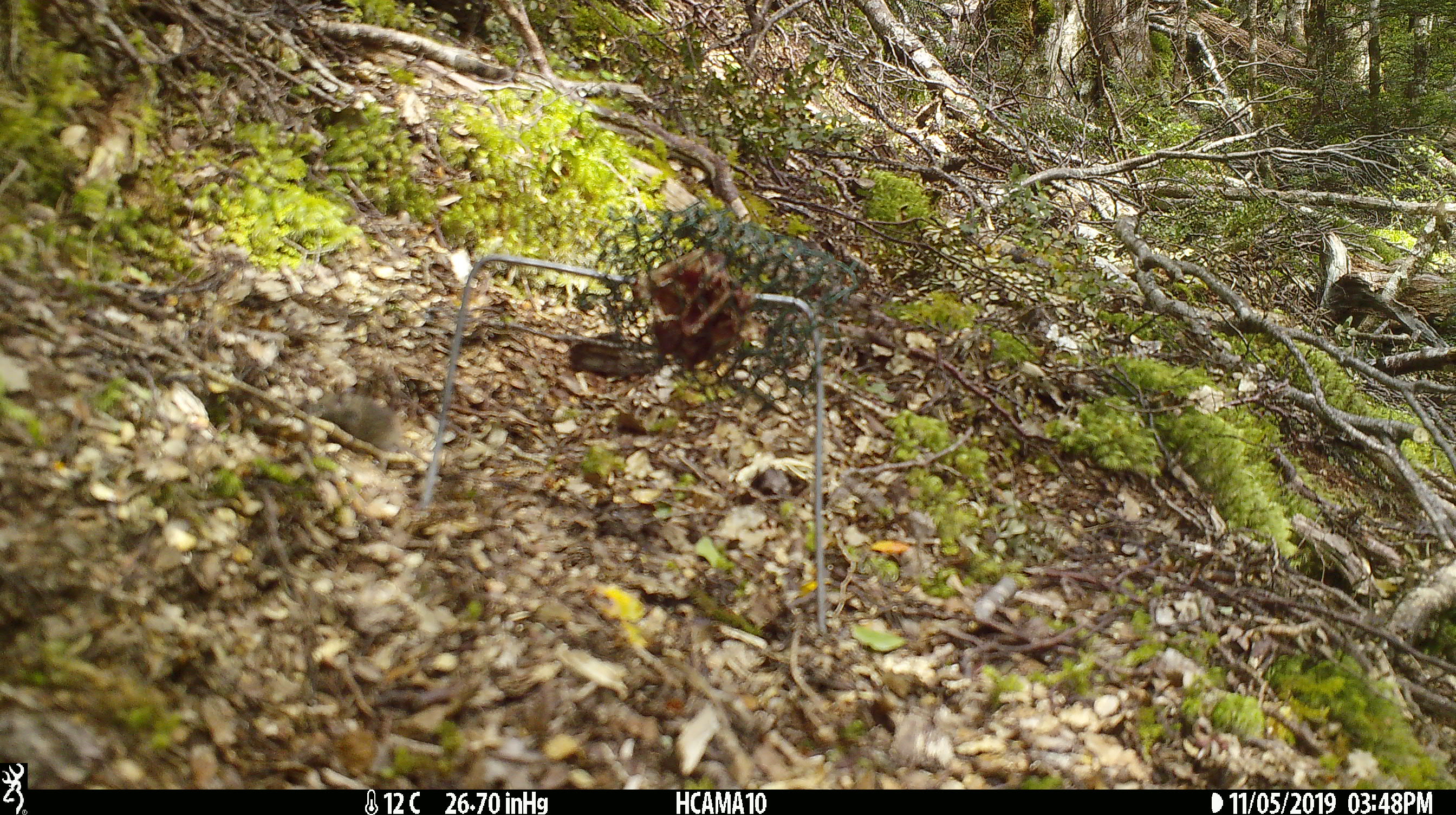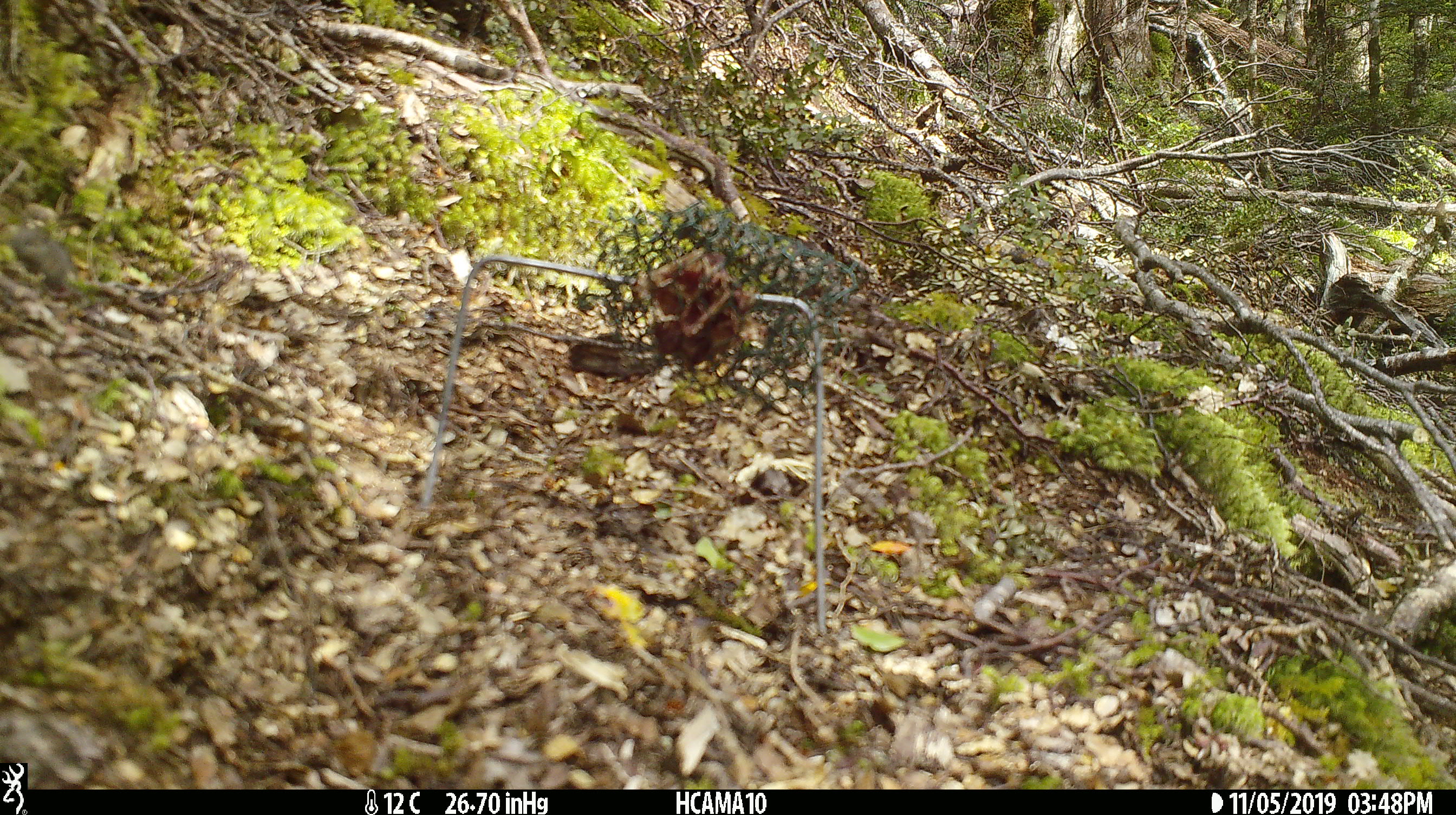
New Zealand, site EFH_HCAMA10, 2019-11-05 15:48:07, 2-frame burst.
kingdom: Animalia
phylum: Chordata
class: Mammalia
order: Rodentia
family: Muridae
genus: Mus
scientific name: Mus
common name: mouse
Mouse (Mus).